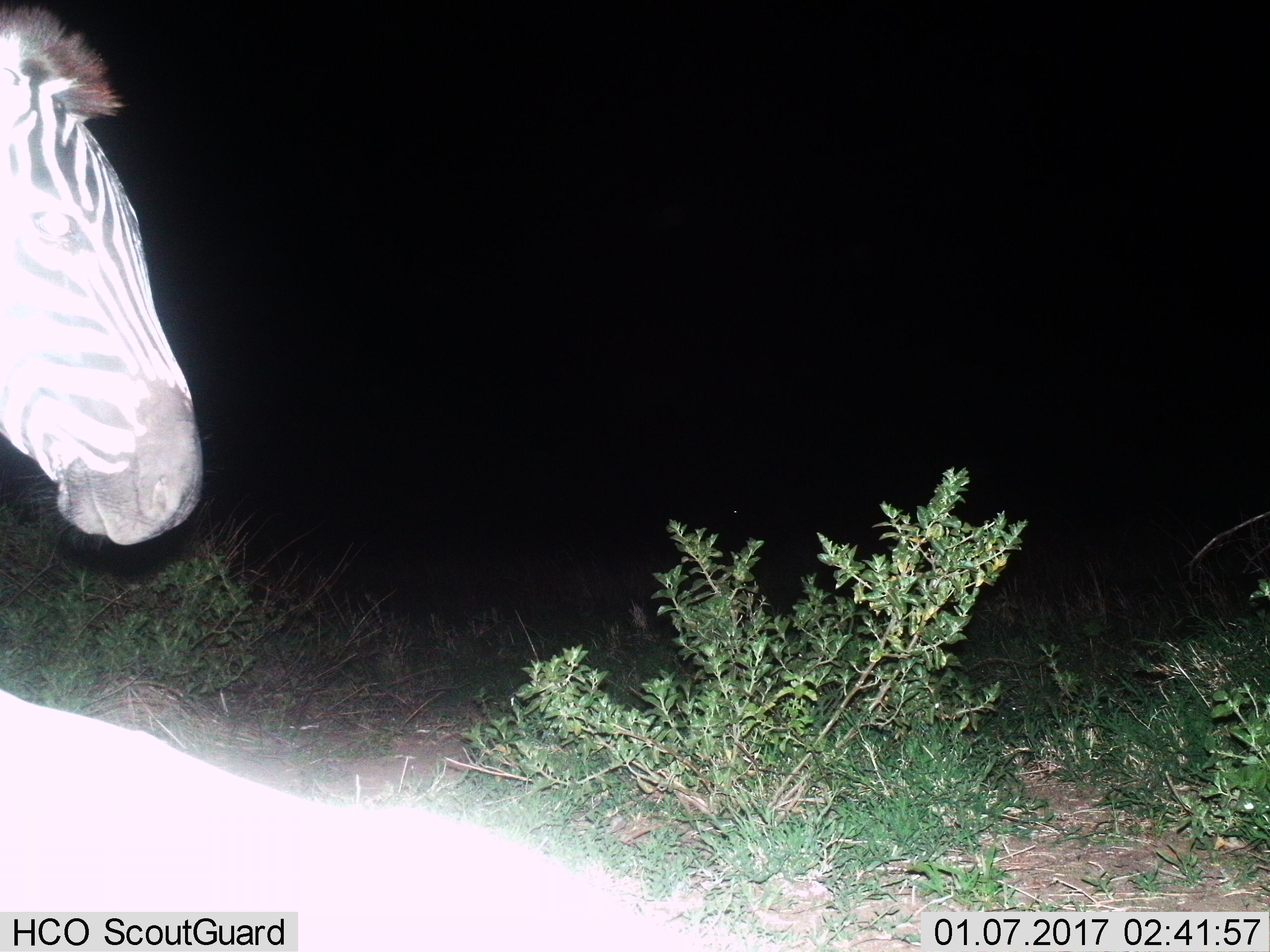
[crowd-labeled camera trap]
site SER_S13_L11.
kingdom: Animalia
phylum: Chordata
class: Mammalia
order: Perissodactyla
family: Equidae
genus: Equus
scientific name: Equus quagga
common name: plains zebra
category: zebraplains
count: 1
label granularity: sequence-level